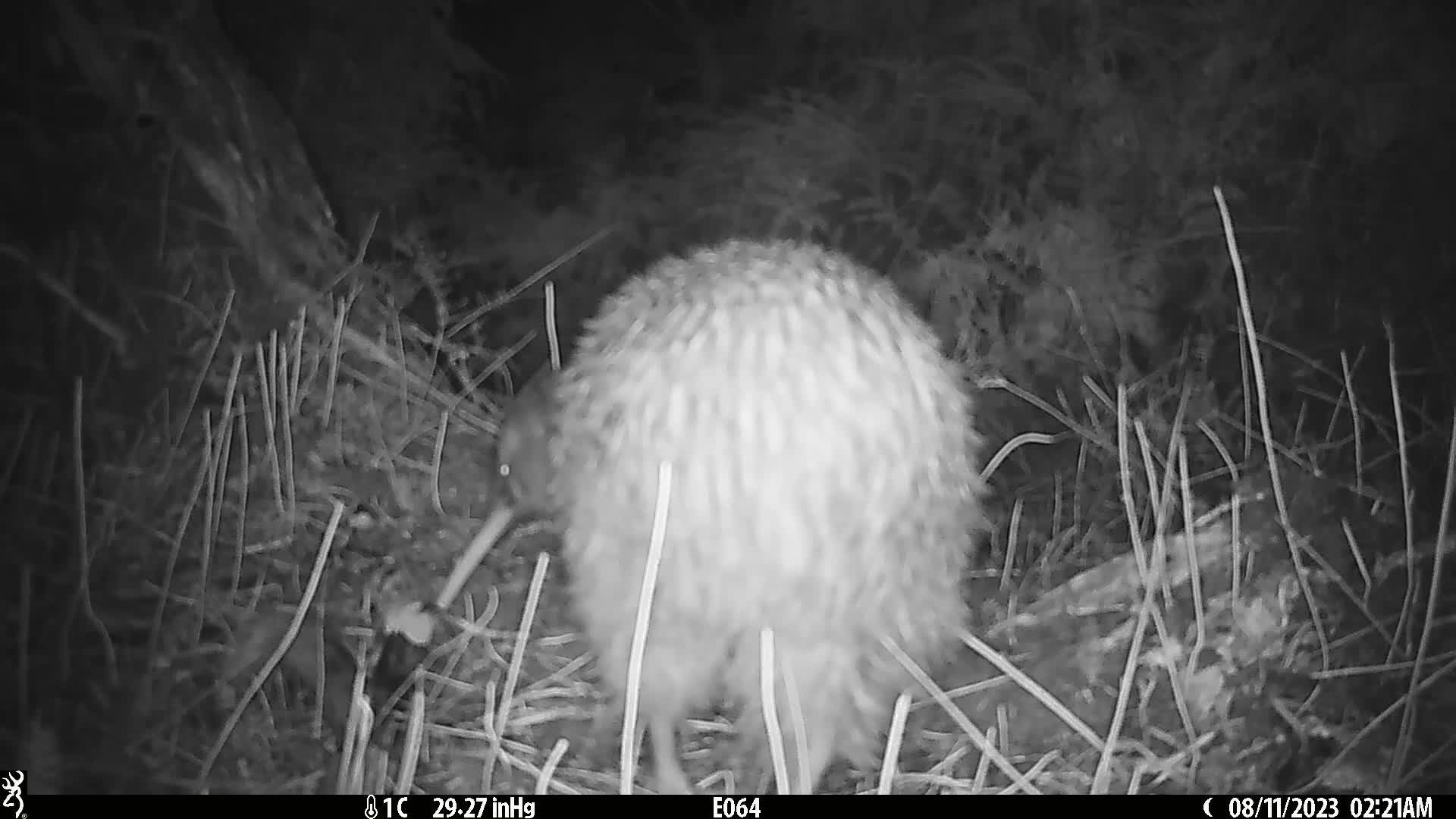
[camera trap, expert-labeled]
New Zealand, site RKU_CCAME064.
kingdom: Animalia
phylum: Chordata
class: Aves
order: Apterygiformes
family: Apterygidae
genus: Apteryx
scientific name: Apteryx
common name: kiwi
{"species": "kiwi (Apteryx)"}